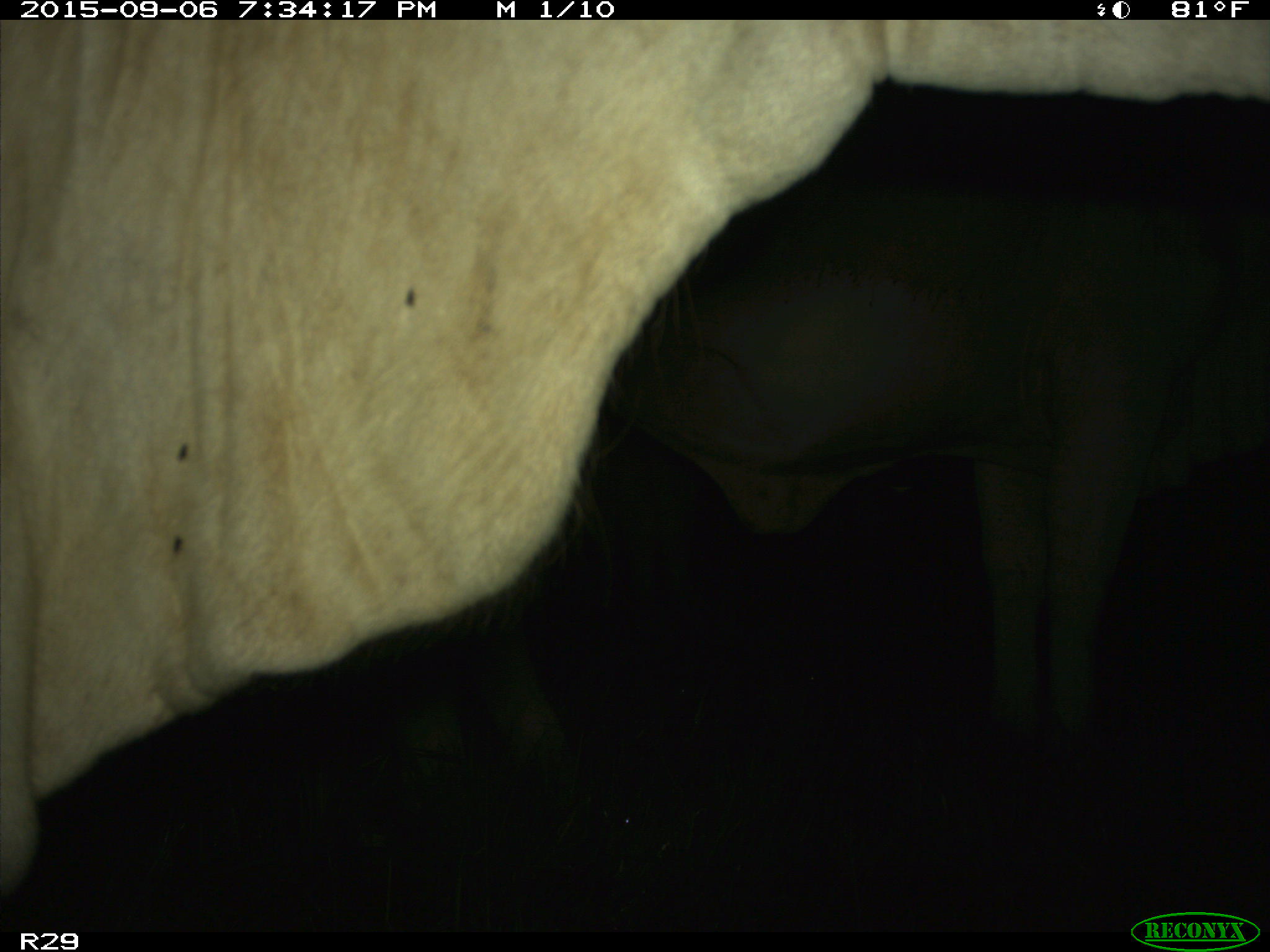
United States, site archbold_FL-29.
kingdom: Animalia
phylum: Chordata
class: Mammalia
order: Artiodactyla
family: Bovidae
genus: Bos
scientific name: Bos taurus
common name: domestic cow